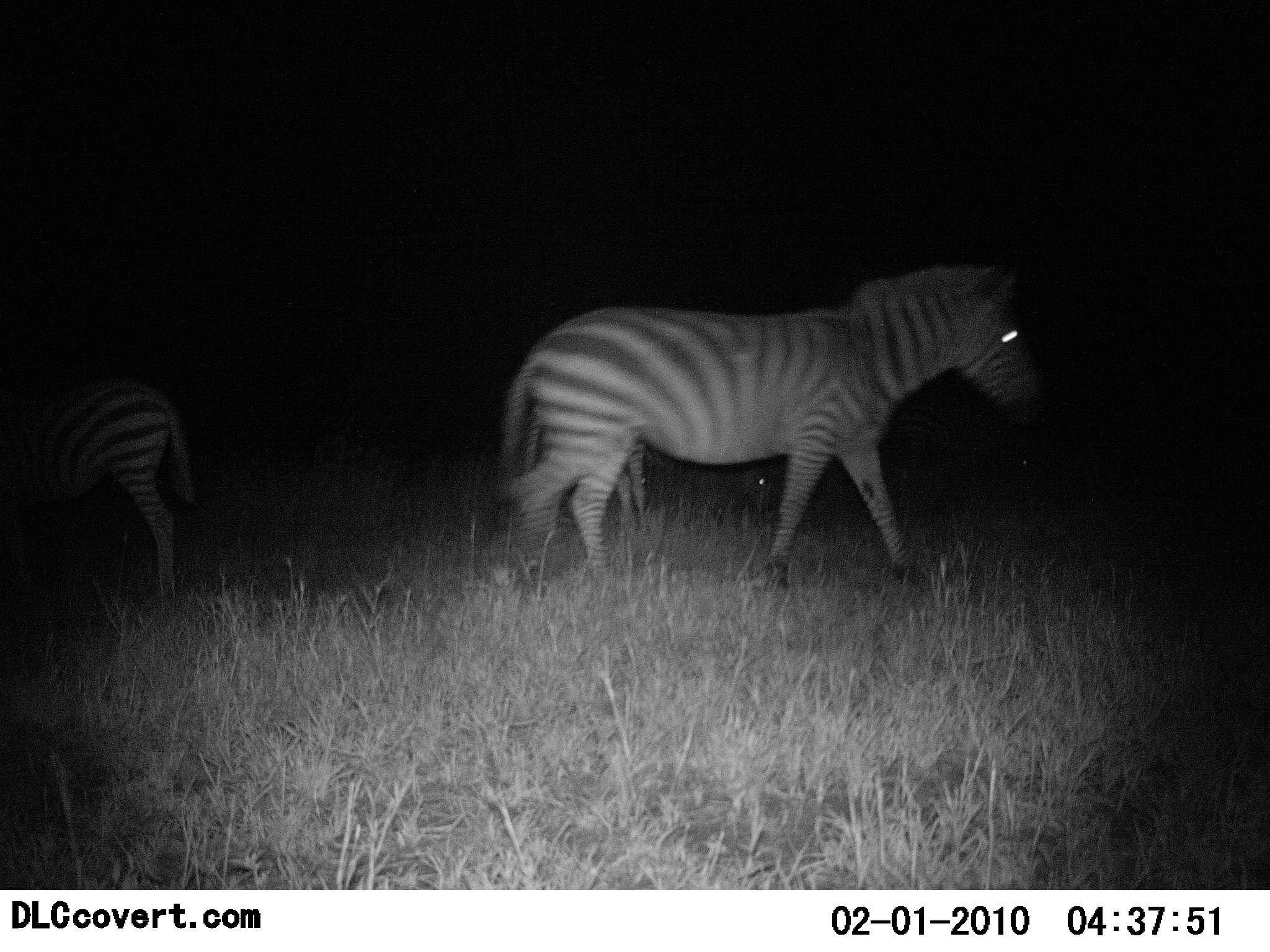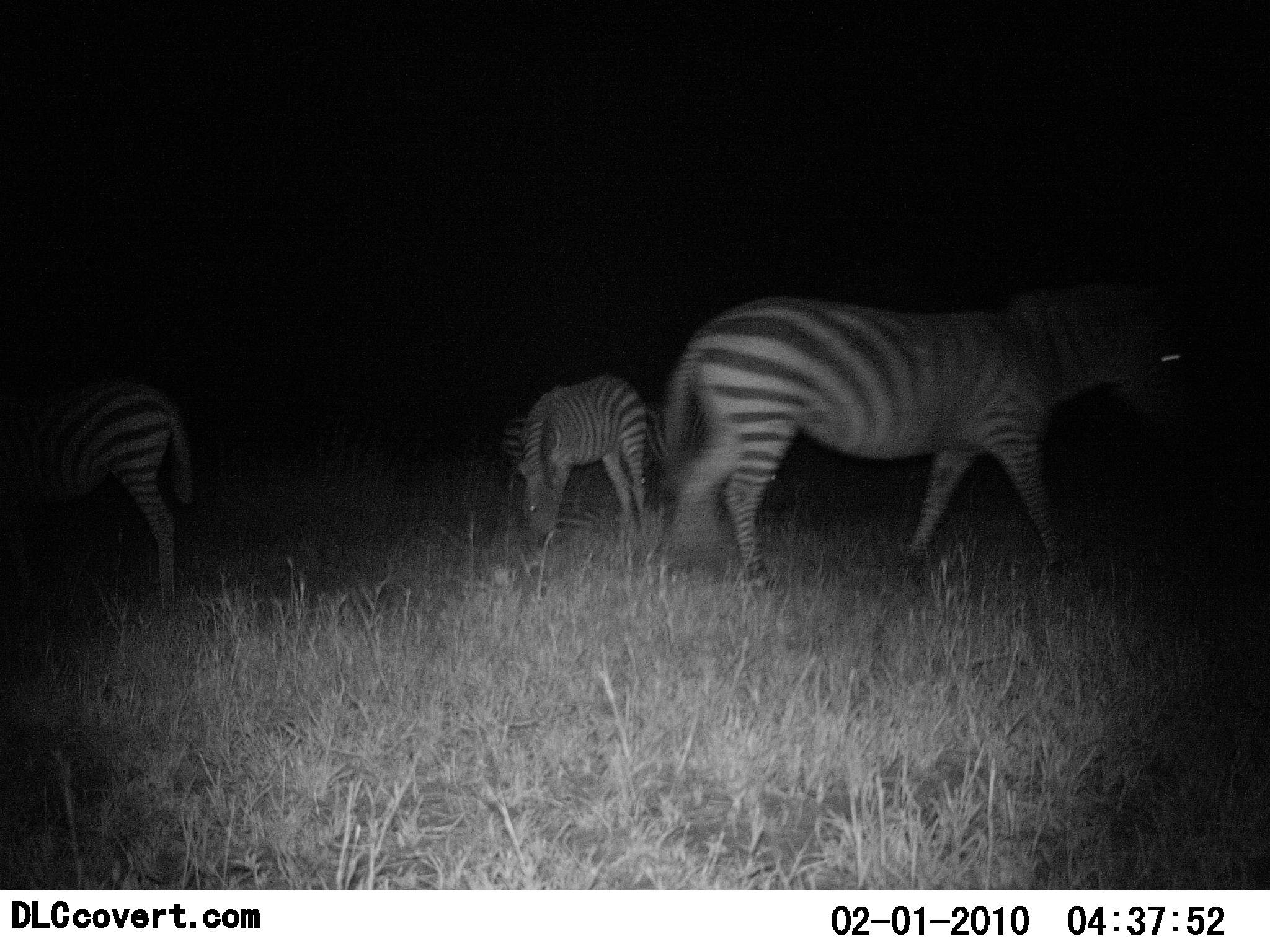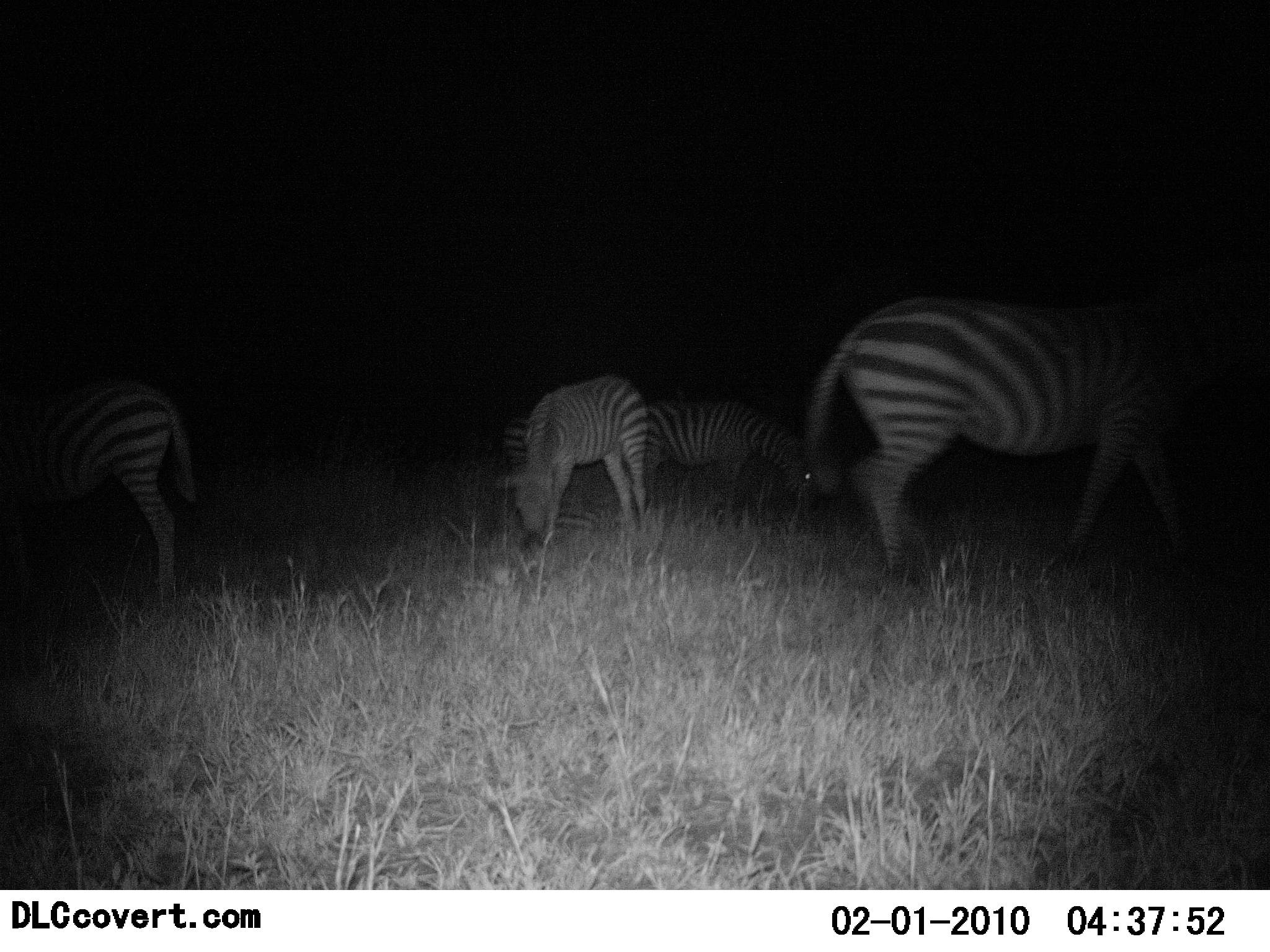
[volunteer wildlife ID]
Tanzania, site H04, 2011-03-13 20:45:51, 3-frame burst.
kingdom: Animalia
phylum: Chordata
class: Mammalia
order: Perissodactyla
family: Equidae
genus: Equus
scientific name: Equus quagga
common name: plains zebra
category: zebra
Zebra (plains zebra) (Equus quagga), count 4. Behavior (volunteer vote fractions): standing 60%, resting 10%, moving 70%, interacting 10%. Young present (vote fraction): 10%. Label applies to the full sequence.